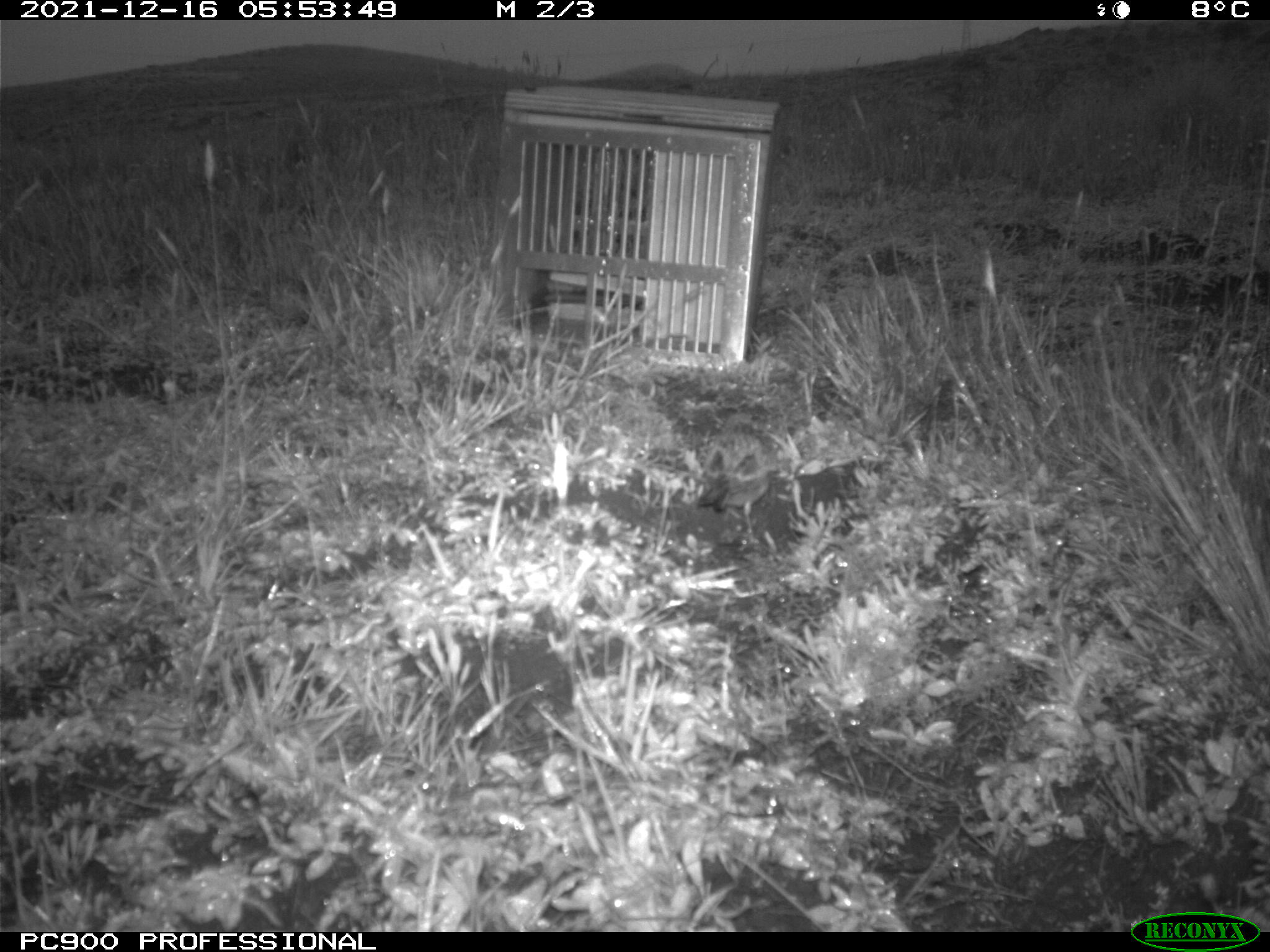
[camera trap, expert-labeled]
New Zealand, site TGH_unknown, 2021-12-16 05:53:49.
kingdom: Animalia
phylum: Chordata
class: Aves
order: Passeriformes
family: Motacillidae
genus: Anthus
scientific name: Anthus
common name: pipit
Pipit (Anthus).